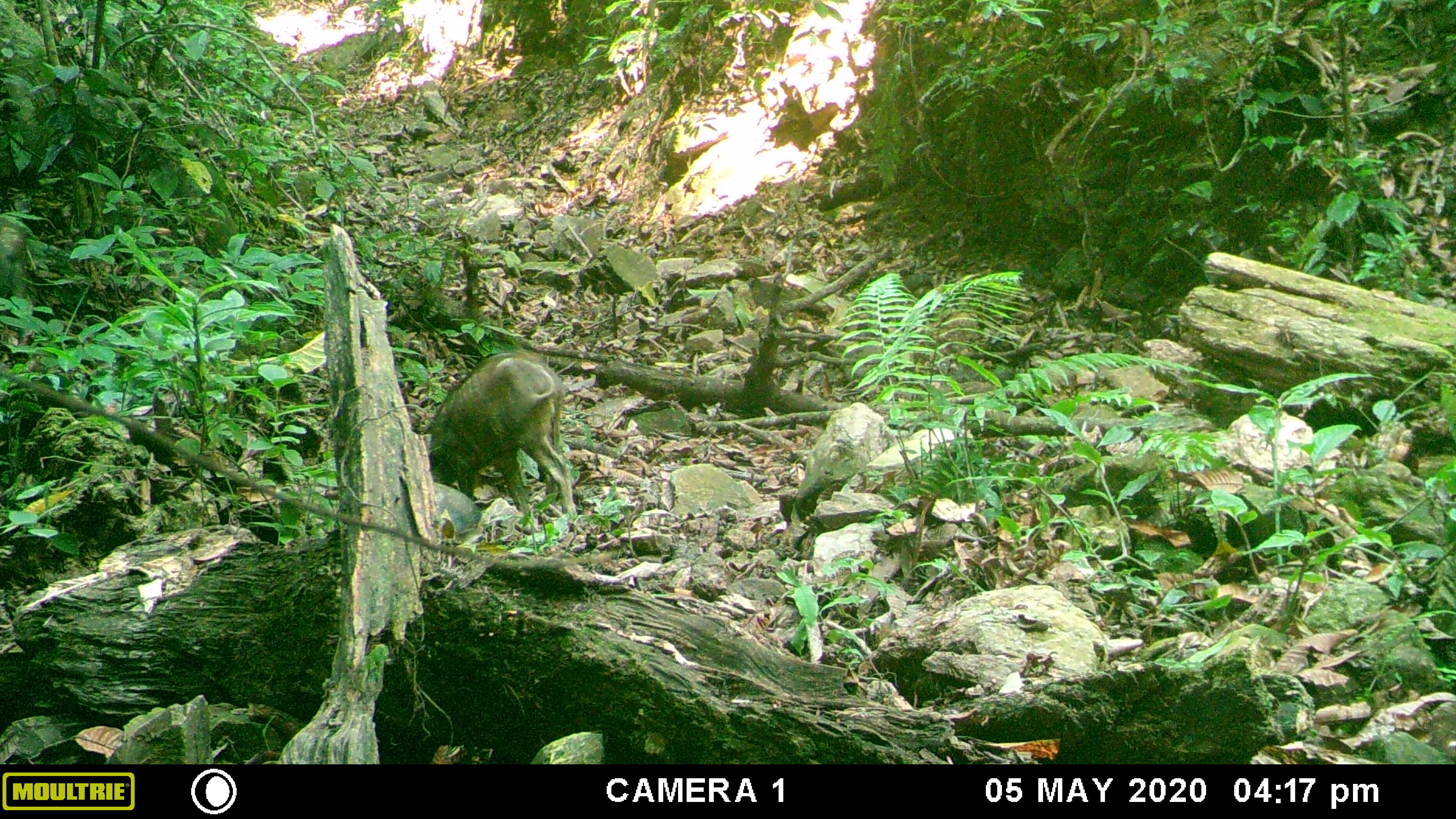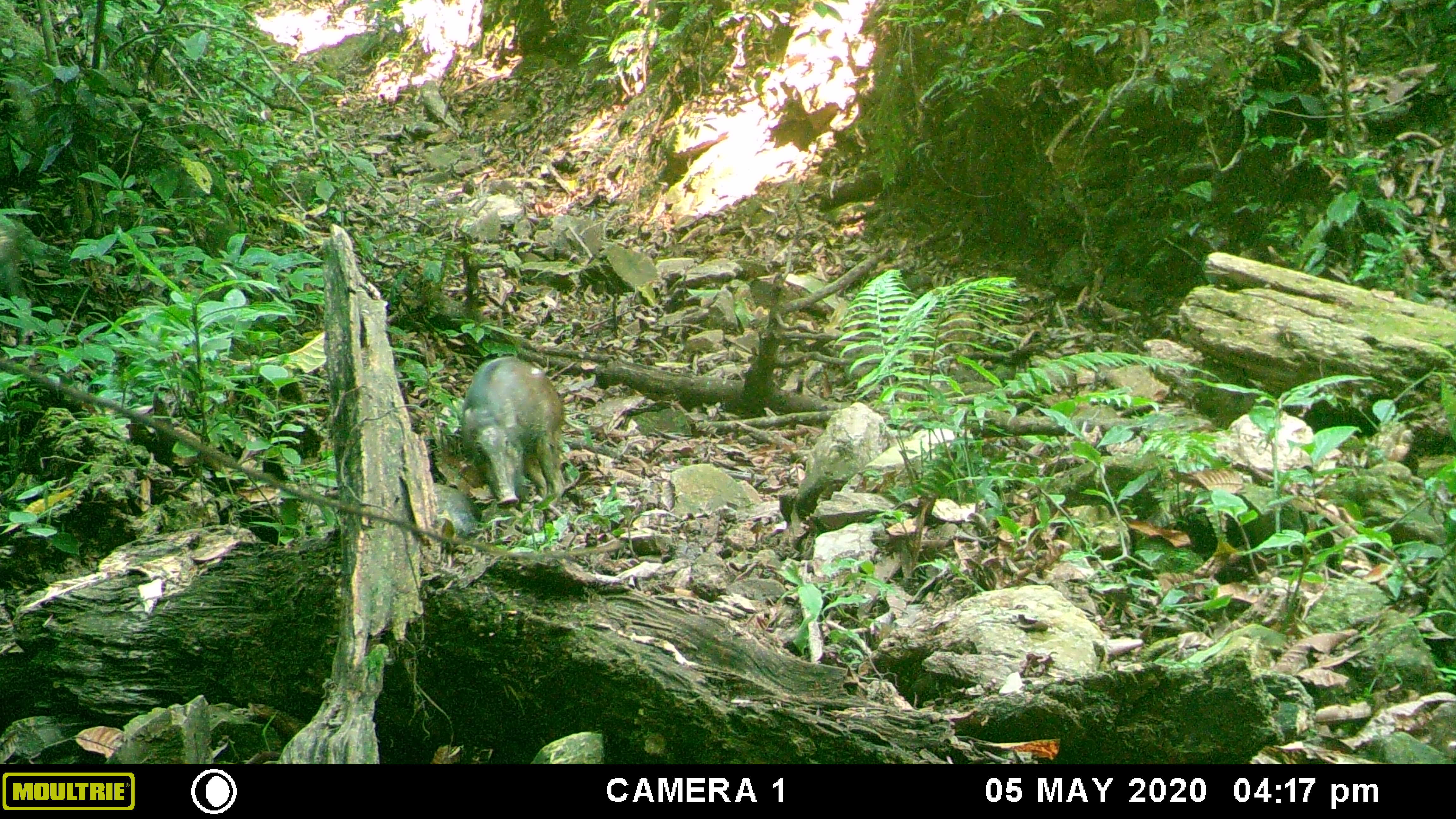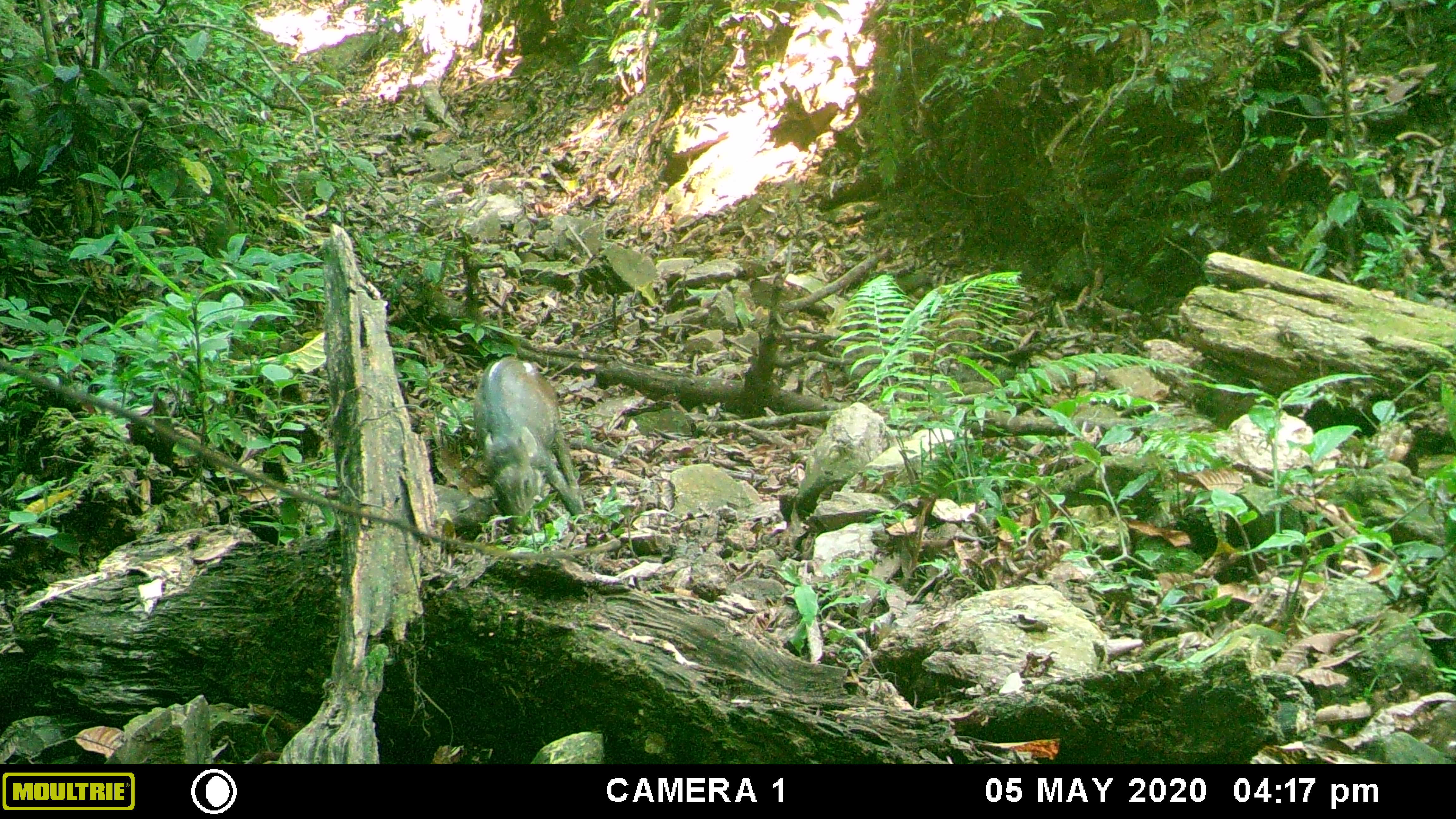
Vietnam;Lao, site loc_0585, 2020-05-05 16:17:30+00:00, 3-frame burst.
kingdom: Animalia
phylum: Chordata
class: Mammalia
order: Artiodactyla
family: Suidae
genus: Sus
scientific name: Sus scrofa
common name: eurasian wild pig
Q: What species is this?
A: Eurasian wild pig (Sus scrofa).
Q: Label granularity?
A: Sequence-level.